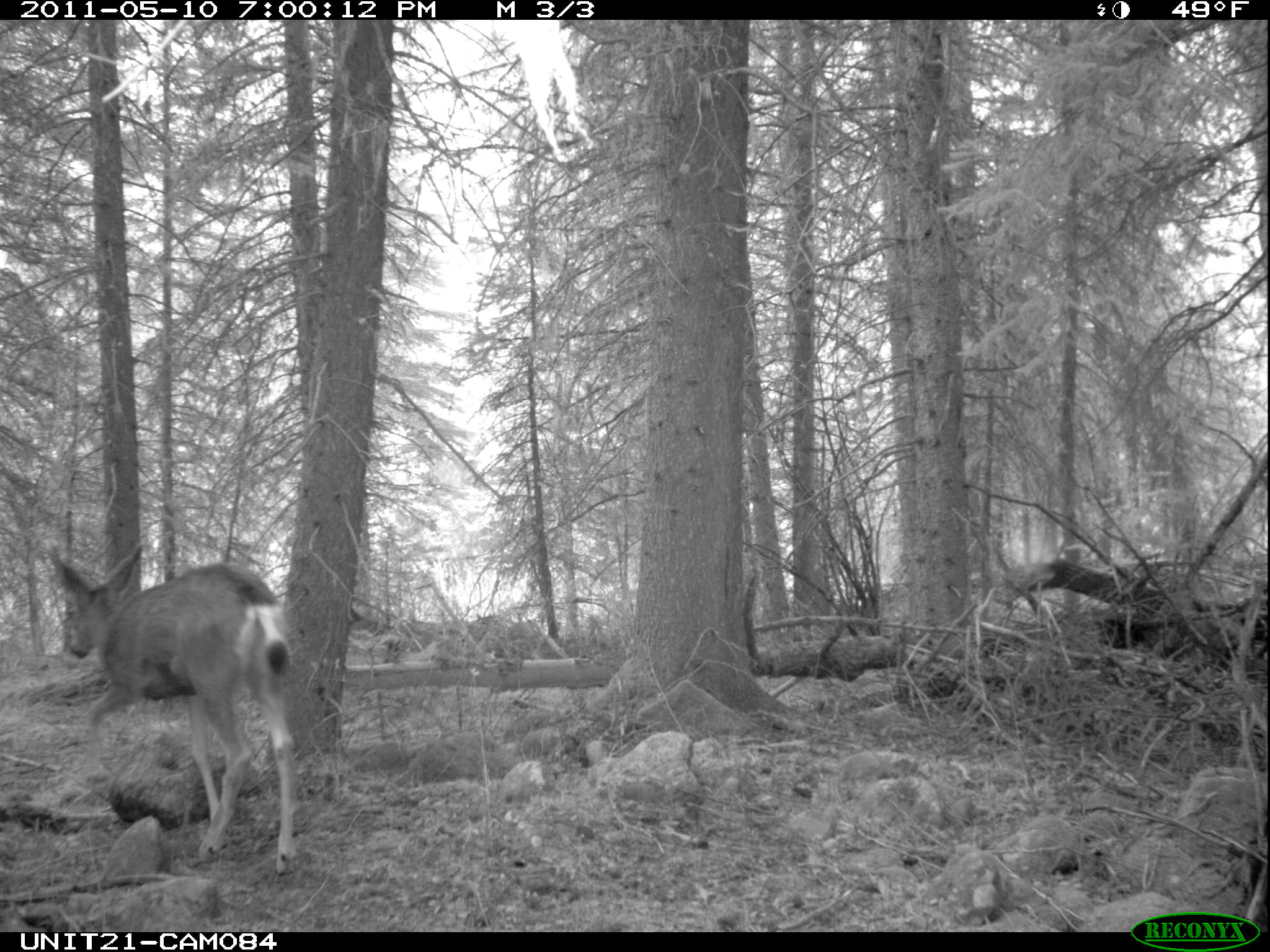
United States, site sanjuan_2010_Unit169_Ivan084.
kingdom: Animalia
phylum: Chordata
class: Mammalia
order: Artiodactyla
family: Cervidae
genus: Odocoileus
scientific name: Odocoileus hemionus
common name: mule deer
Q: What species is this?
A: Odocoileus hemionus (mule deer).